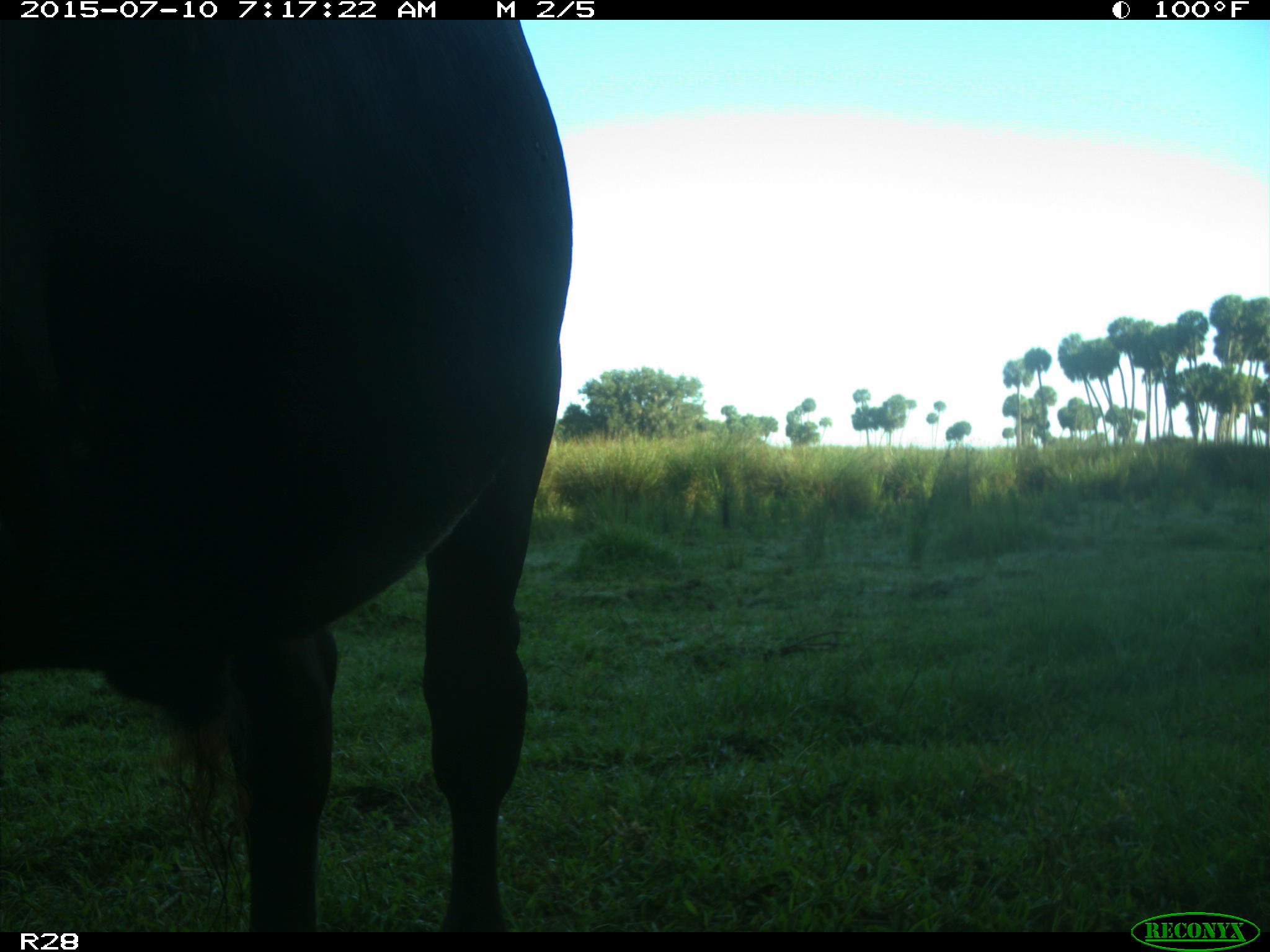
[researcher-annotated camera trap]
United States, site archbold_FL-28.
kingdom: Animalia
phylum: Chordata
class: Mammalia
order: Artiodactyla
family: Bovidae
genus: Bos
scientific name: Bos taurus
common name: domestic cow